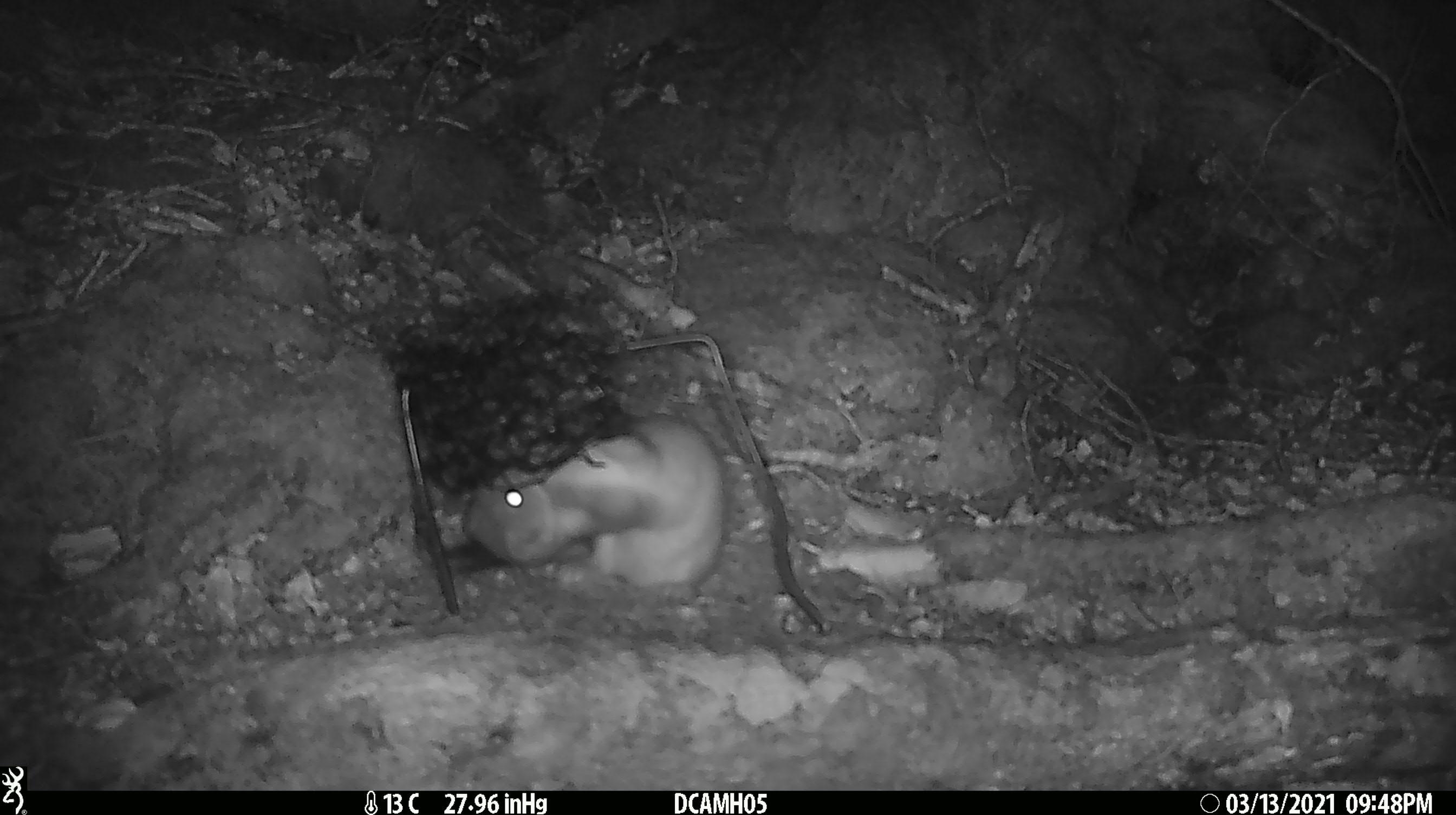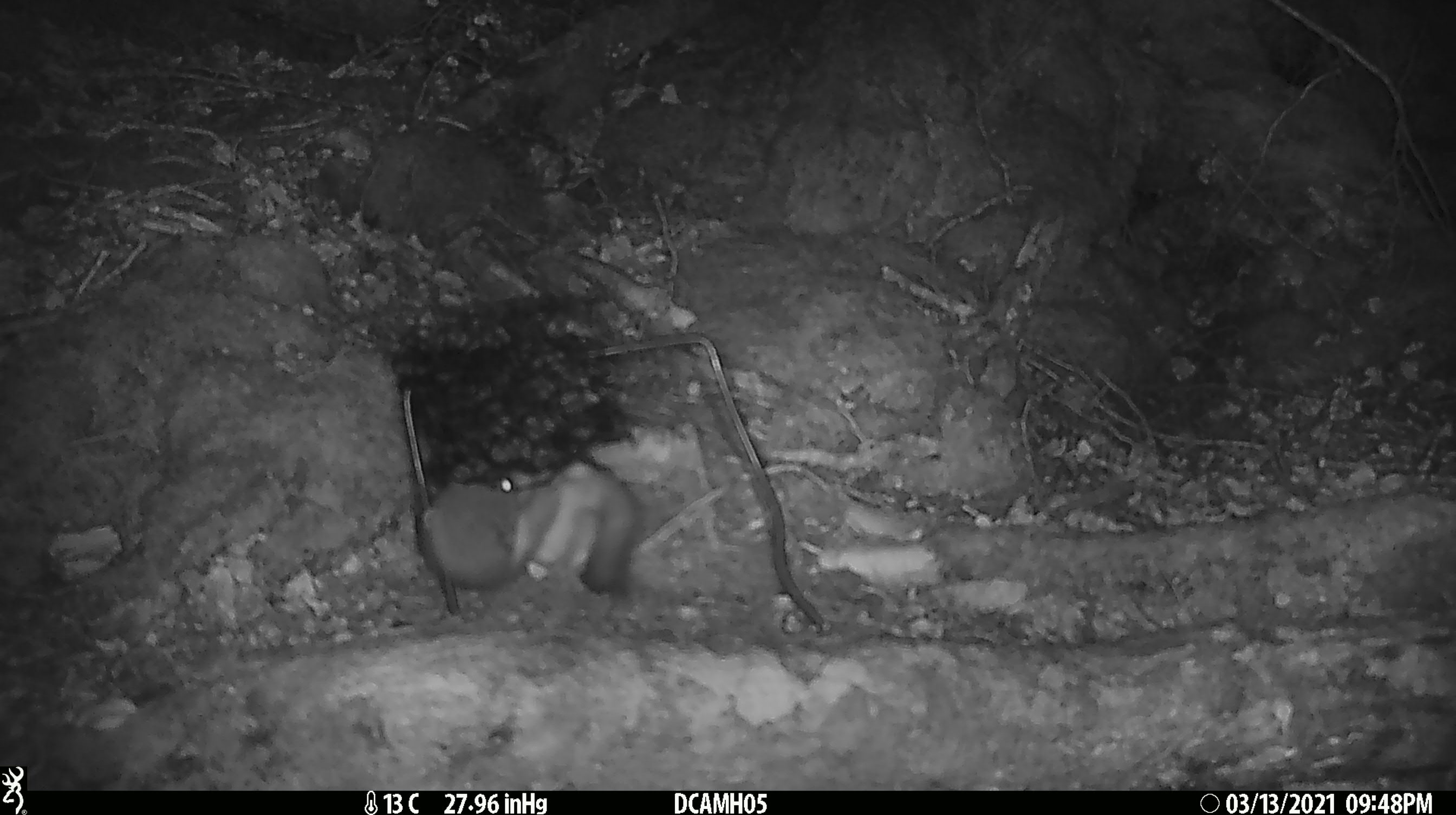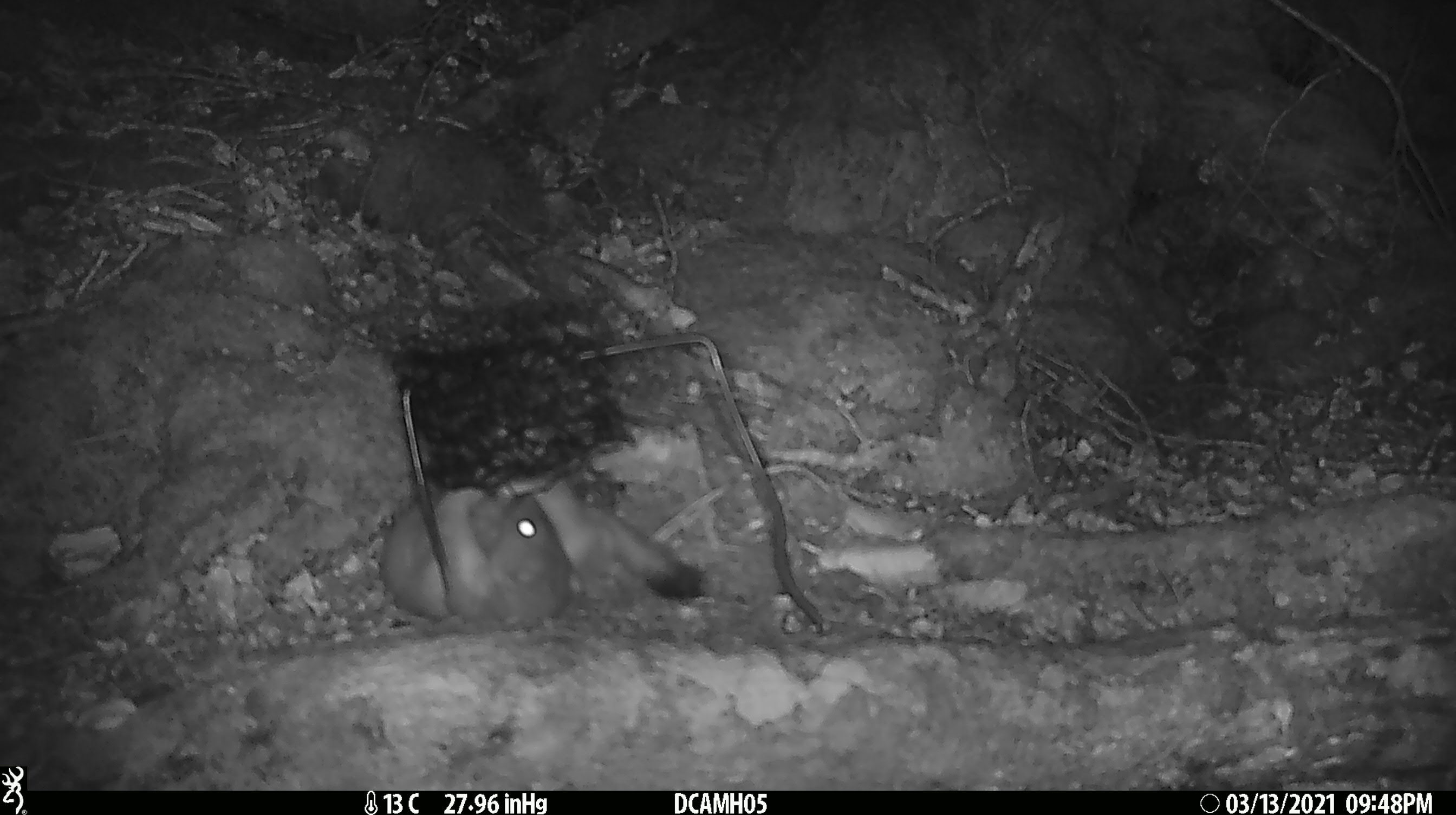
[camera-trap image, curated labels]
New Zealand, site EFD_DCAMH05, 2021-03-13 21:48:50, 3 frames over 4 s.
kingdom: Animalia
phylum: Chordata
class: Mammalia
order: Carnivora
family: Mustelidae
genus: Mustela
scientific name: Mustela erminea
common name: stoat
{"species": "stoat (Mustela erminea)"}